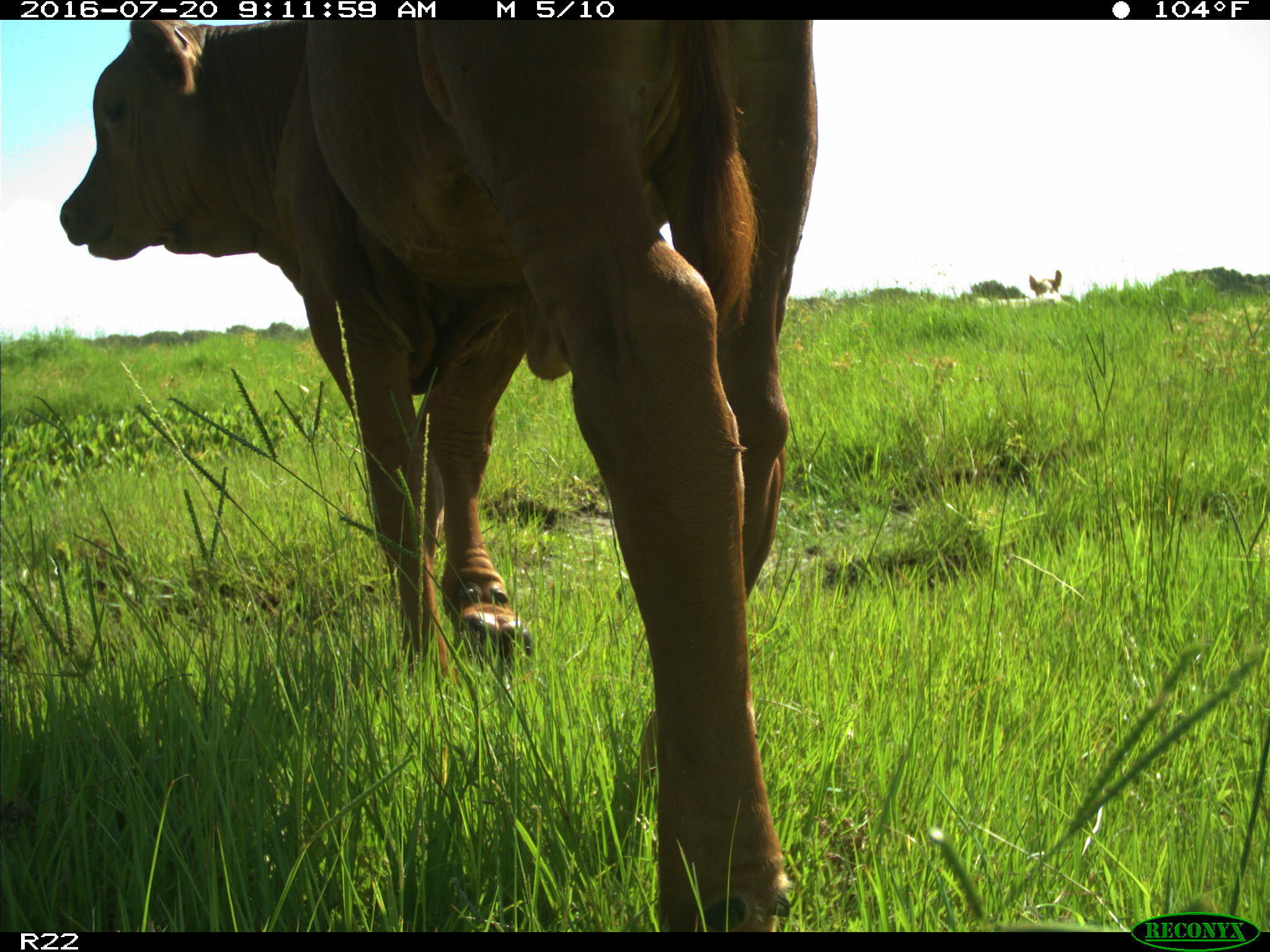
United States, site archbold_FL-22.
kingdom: Animalia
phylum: Chordata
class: Mammalia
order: Artiodactyla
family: Bovidae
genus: Bos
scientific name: Bos taurus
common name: domestic cow